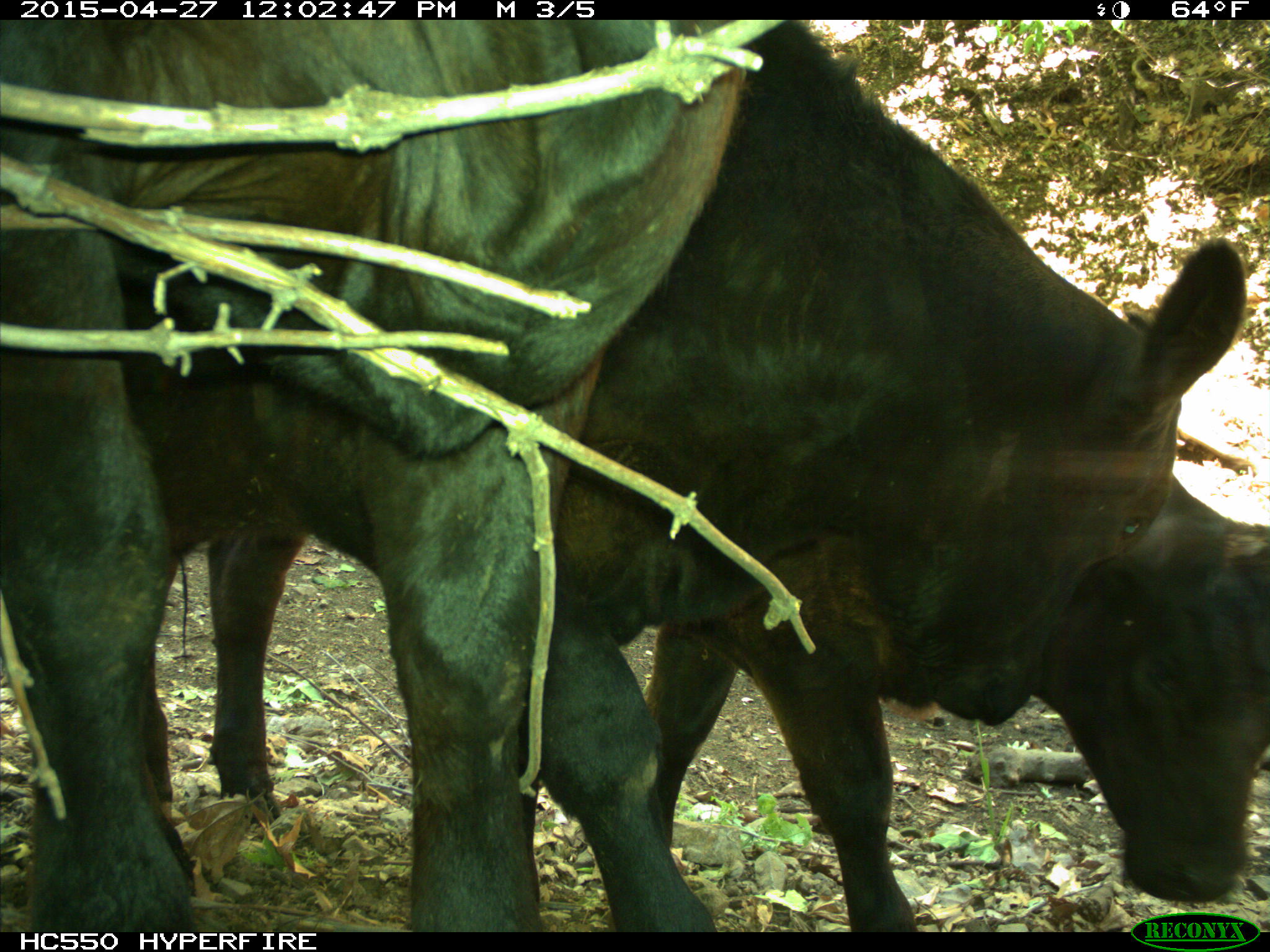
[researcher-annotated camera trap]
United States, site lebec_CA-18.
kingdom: Animalia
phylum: Chordata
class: Mammalia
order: Artiodactyla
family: Bovidae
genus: Bos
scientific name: Bos taurus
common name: domestic cow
Bos taurus (domestic cow).